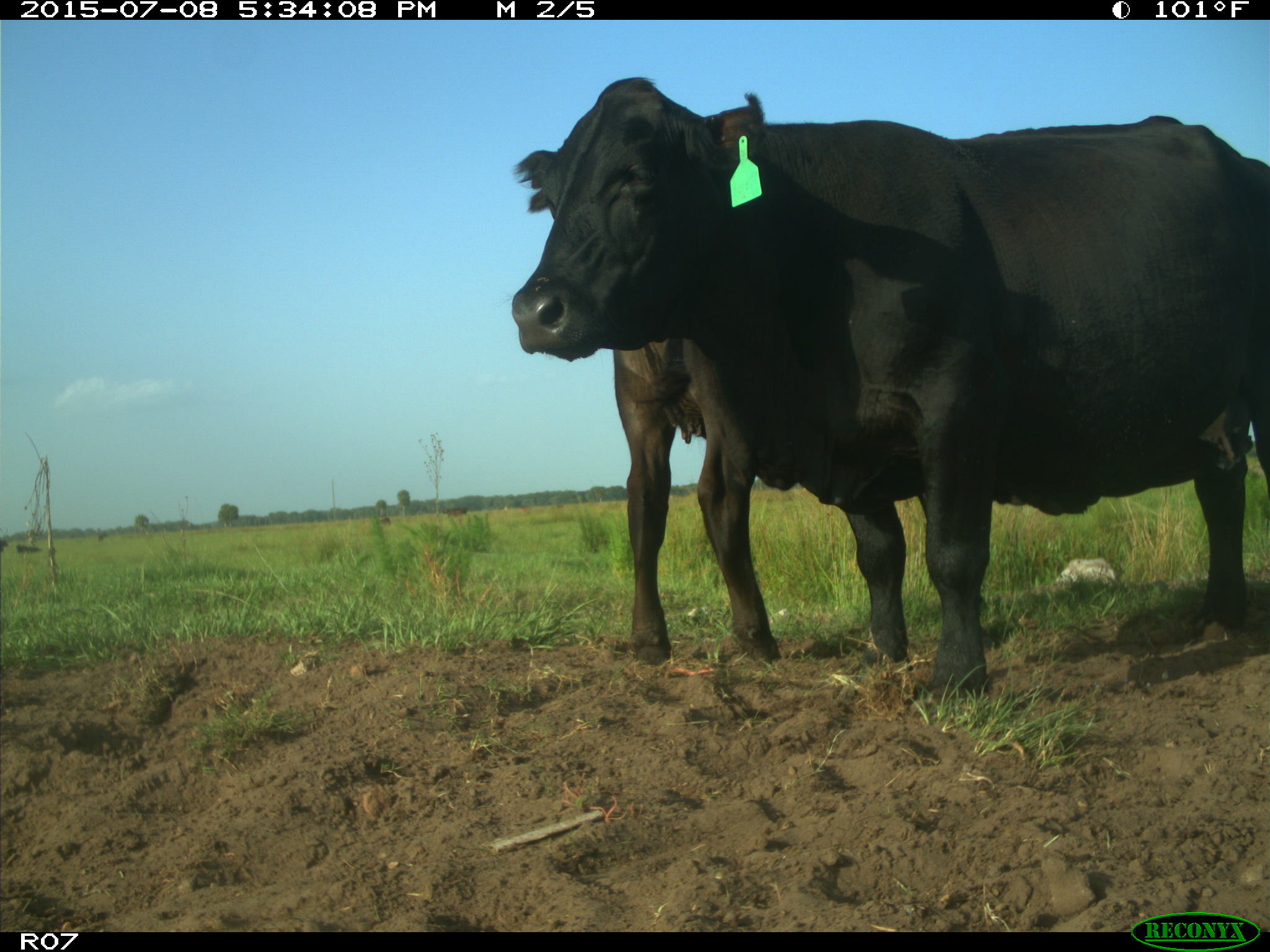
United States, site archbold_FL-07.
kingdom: Animalia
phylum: Chordata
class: Mammalia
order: Artiodactyla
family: Bovidae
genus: Bos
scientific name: Bos taurus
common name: domestic cow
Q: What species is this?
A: Bos taurus (domestic cow).